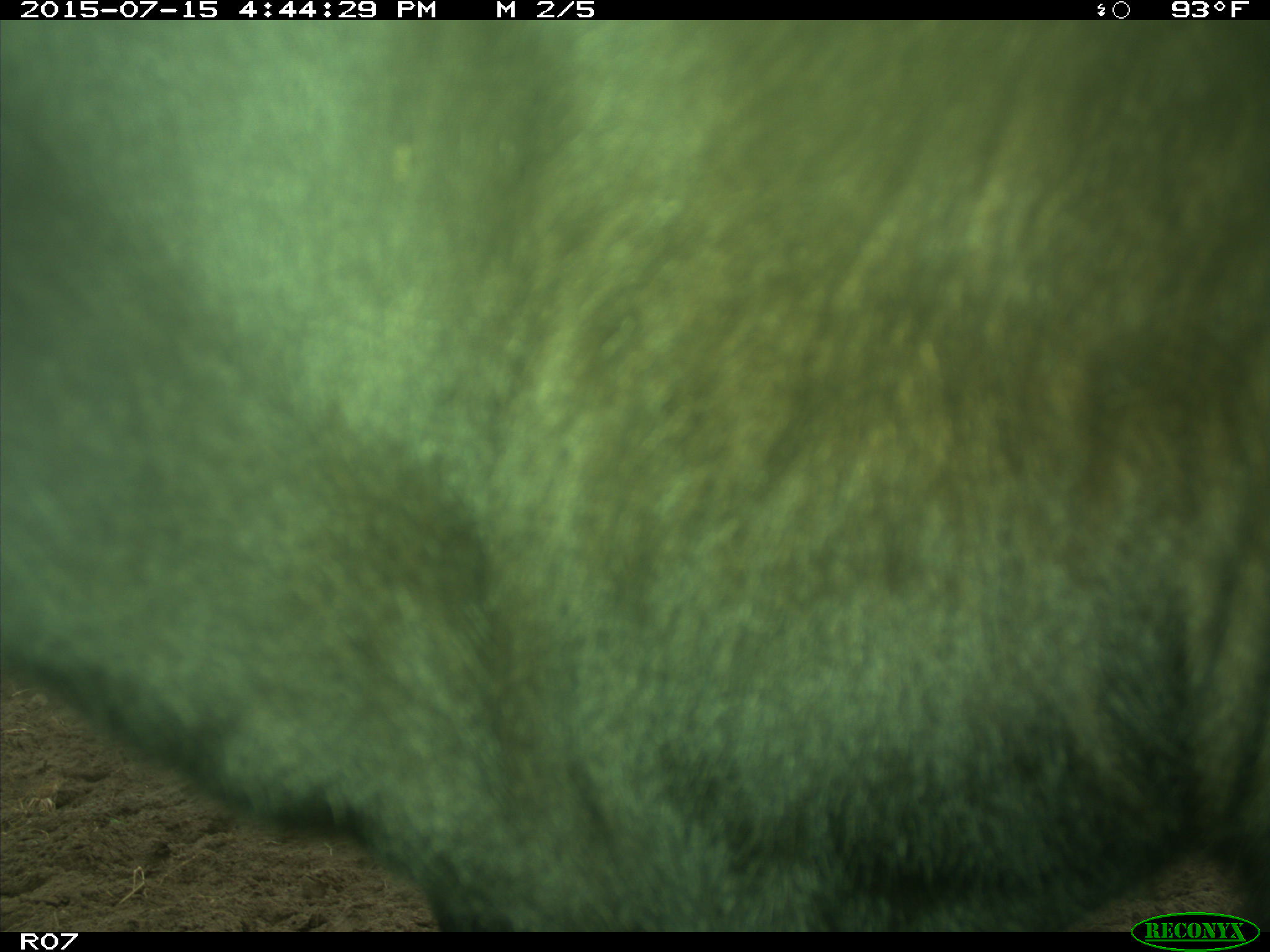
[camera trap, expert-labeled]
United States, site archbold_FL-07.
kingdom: Animalia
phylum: Chordata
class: Mammalia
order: Artiodactyla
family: Bovidae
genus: Bos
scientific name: Bos taurus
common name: domestic cow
Bos taurus (domestic cow).